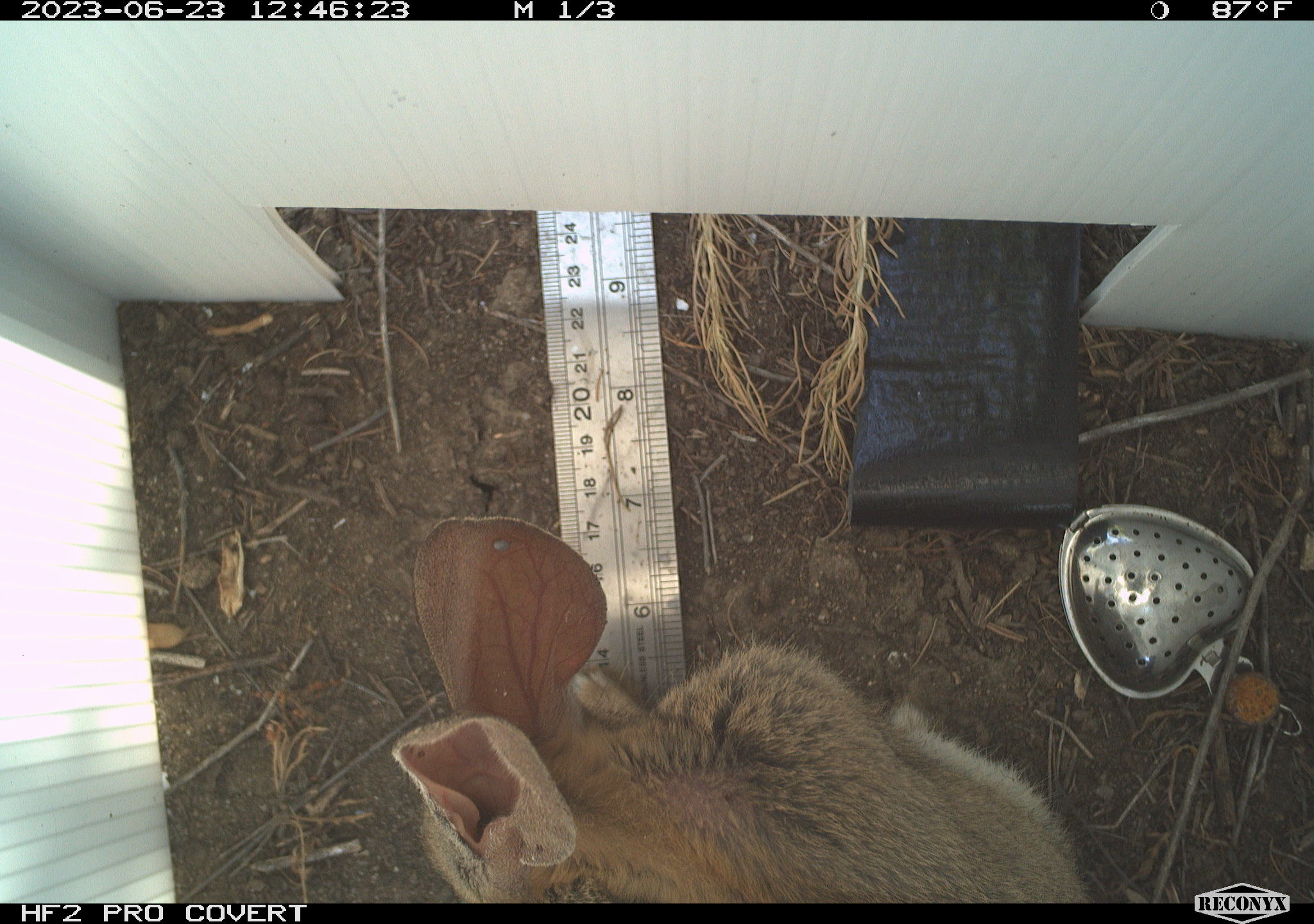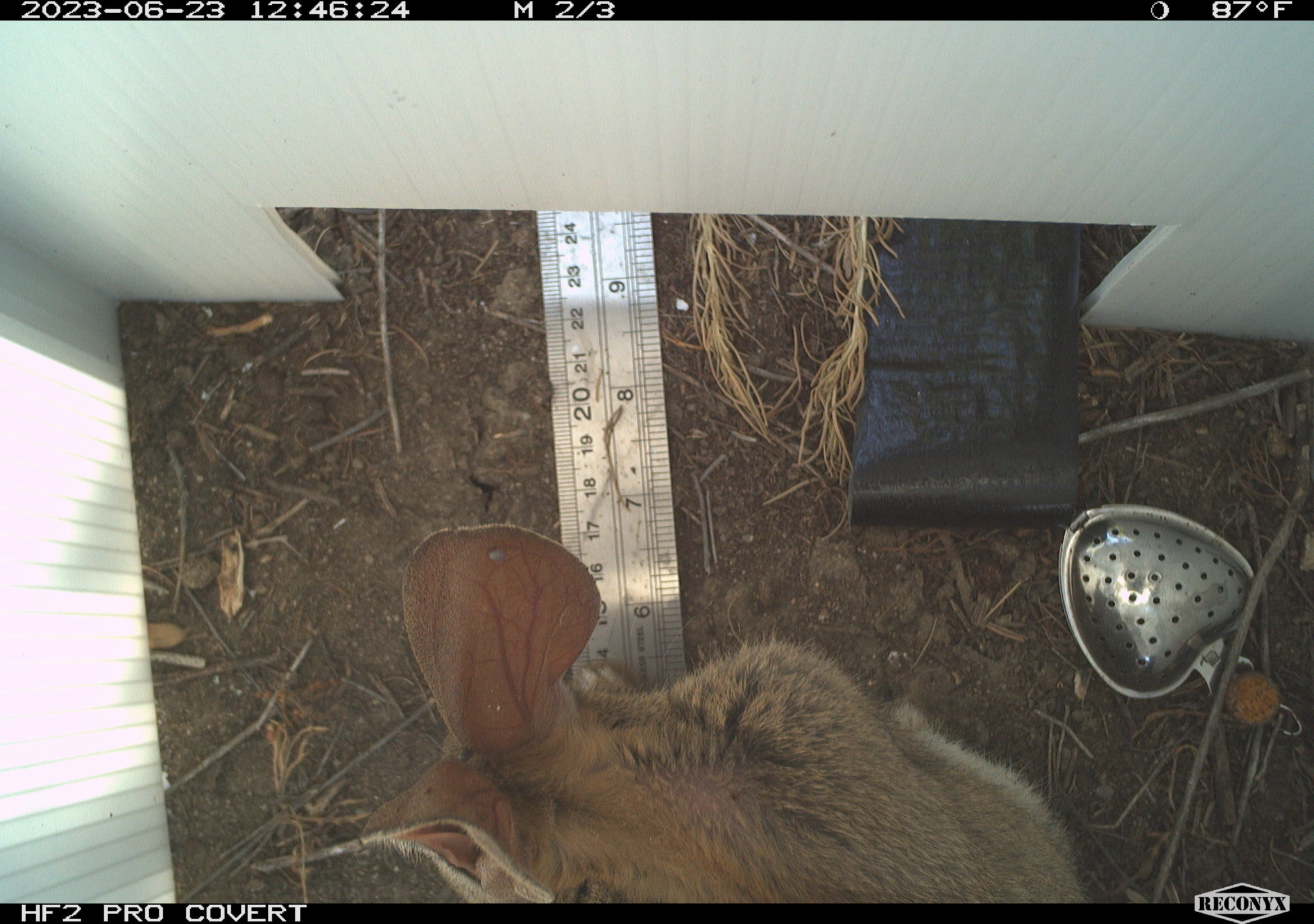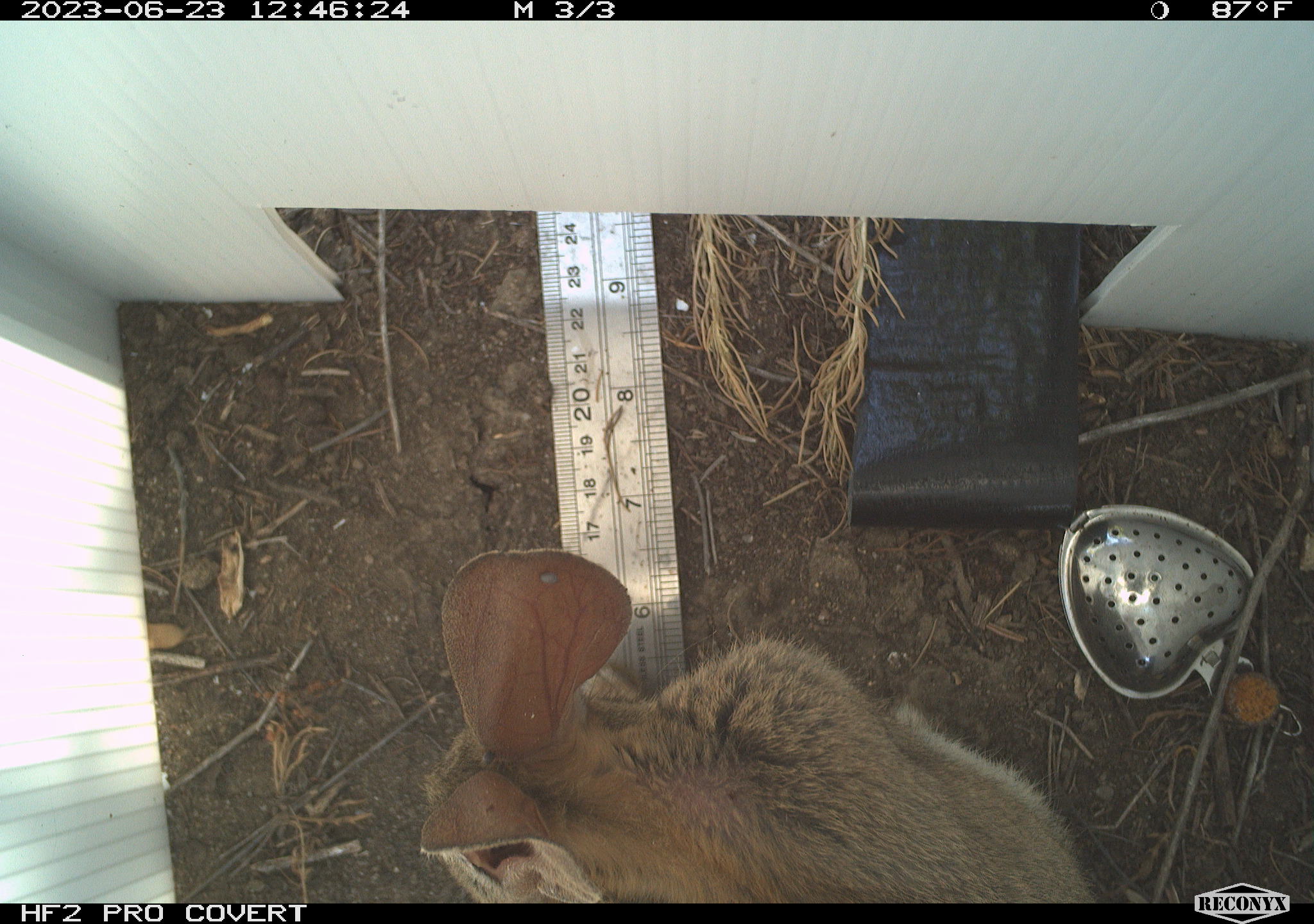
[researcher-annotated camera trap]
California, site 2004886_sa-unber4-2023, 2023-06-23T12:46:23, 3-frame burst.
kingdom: Animalia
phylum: Chordata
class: Mammalia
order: Lagomorpha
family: Leporidae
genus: Sylvilagus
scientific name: Sylvilagus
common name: cottontail rabbits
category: sylvilagus species